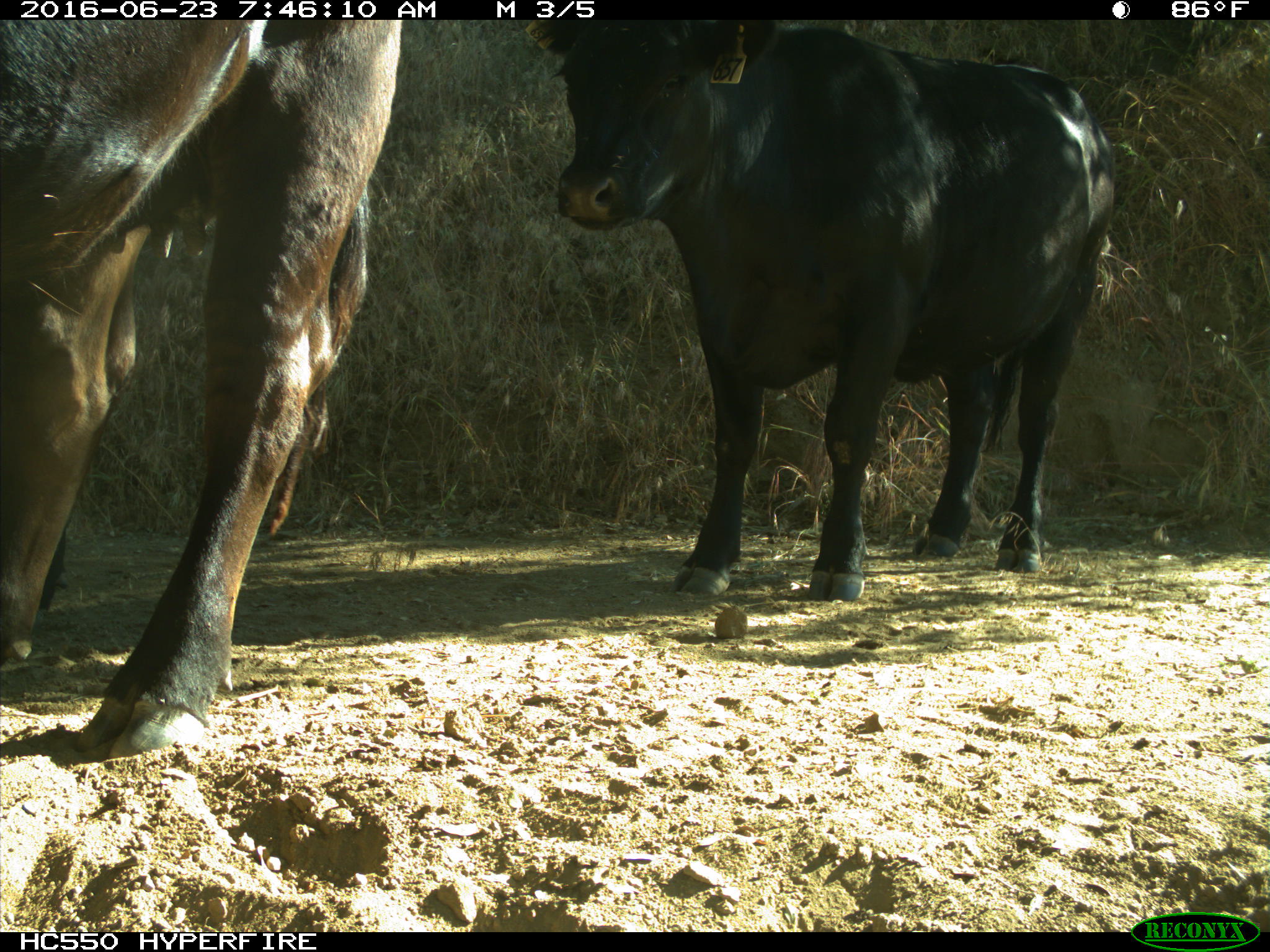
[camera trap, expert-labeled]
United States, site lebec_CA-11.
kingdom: Animalia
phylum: Chordata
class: Mammalia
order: Artiodactyla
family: Bovidae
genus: Bos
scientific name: Bos taurus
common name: domestic cow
Bos taurus (domestic cow).